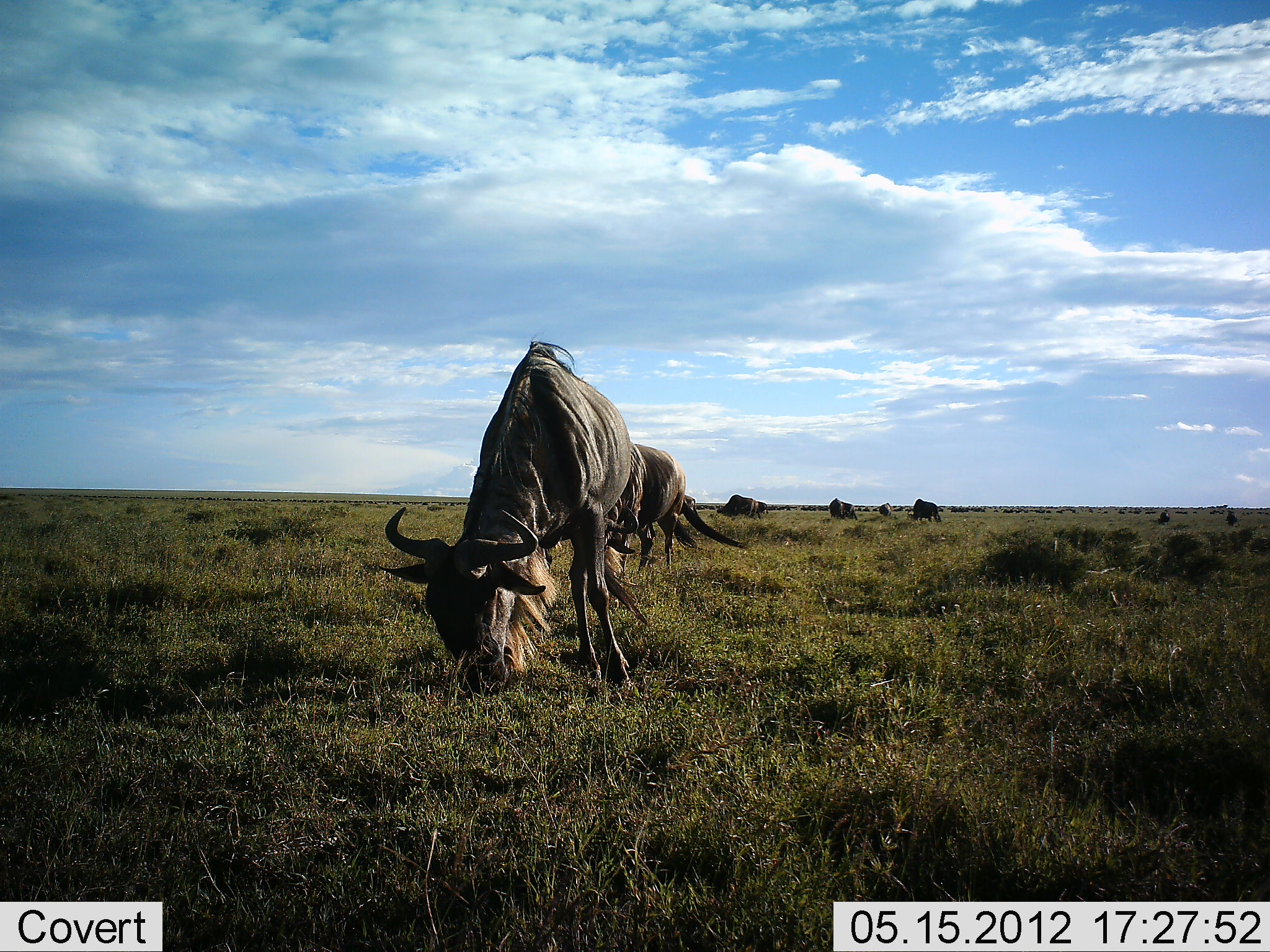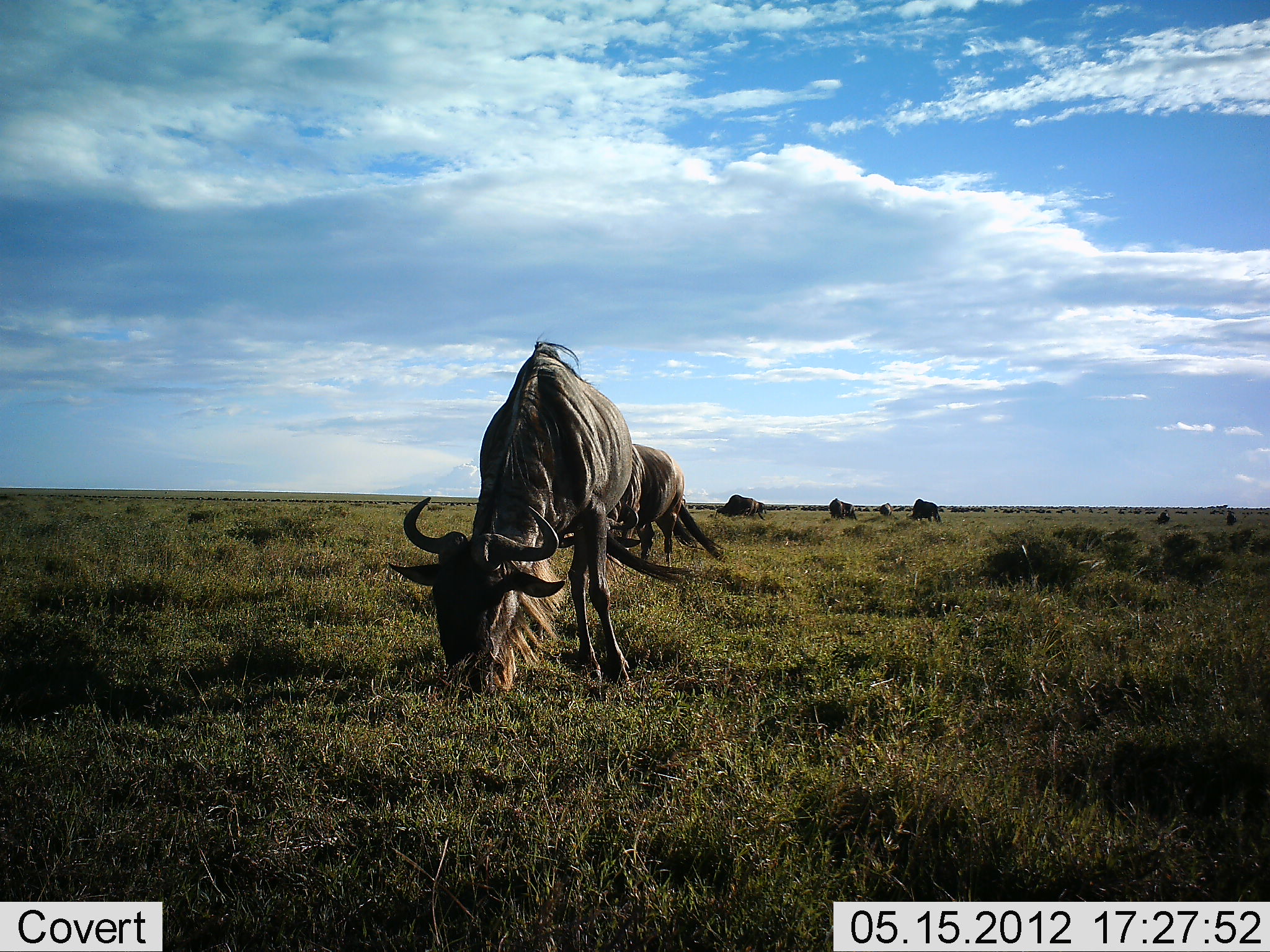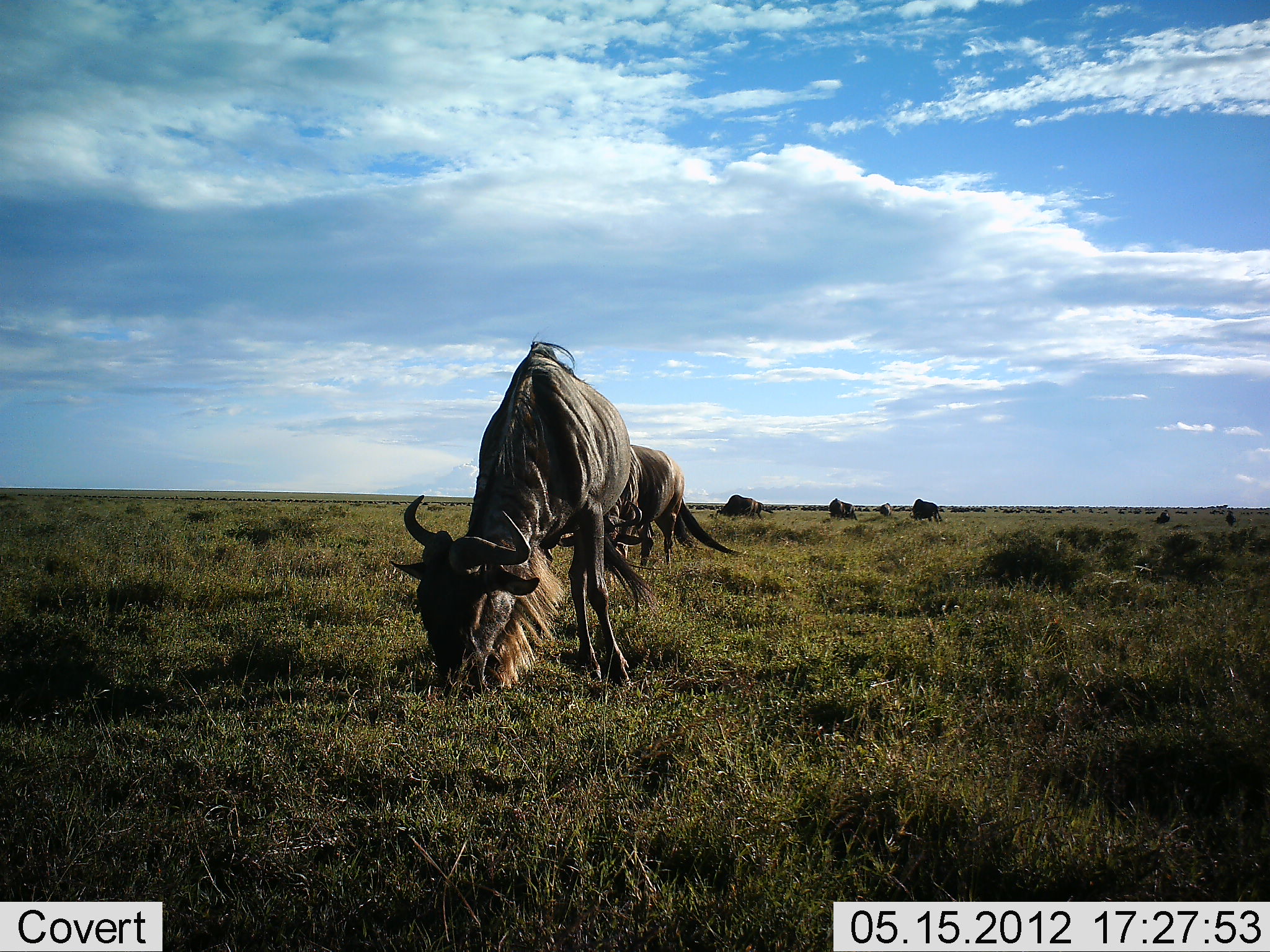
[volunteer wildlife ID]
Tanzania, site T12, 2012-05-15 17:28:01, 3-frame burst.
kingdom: Animalia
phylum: Chordata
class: Mammalia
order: Artiodactyla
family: Bovidae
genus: Connochaetes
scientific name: Connochaetes taurinus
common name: blue wildebeest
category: wildebeest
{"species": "wildebeest (blue wildebeest) (Connochaetes taurinus)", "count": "8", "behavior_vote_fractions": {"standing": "10%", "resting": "0%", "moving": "30%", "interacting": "0%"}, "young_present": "0%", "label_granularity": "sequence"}